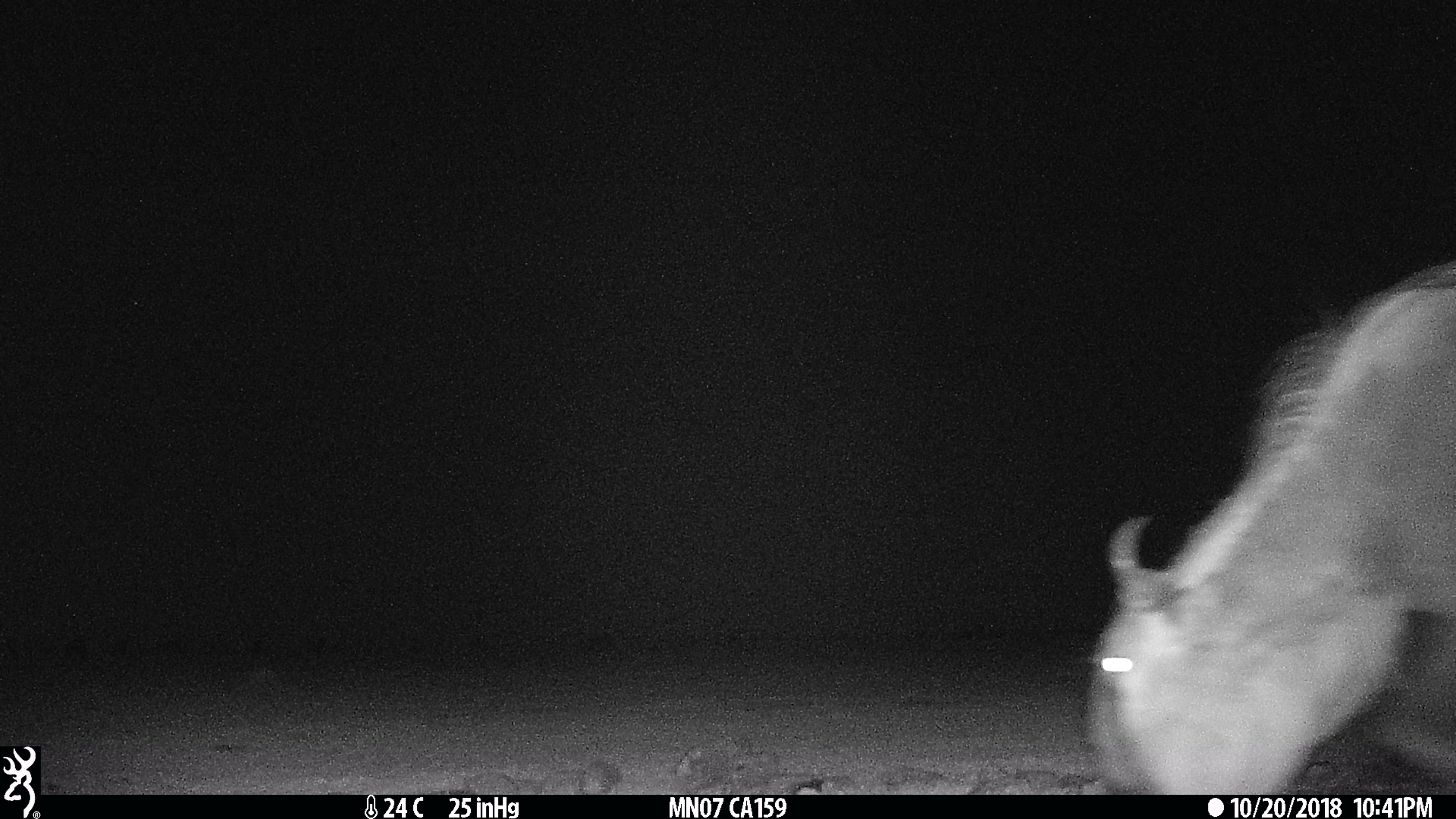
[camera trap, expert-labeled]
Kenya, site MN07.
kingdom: Animalia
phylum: Chordata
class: Mammalia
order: Artiodactyla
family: Bovidae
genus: Connochaetes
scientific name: Connochaetes taurinus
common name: blue wildebeest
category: wildebeest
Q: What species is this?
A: Wildebeest (blue wildebeest) (Connochaetes taurinus).